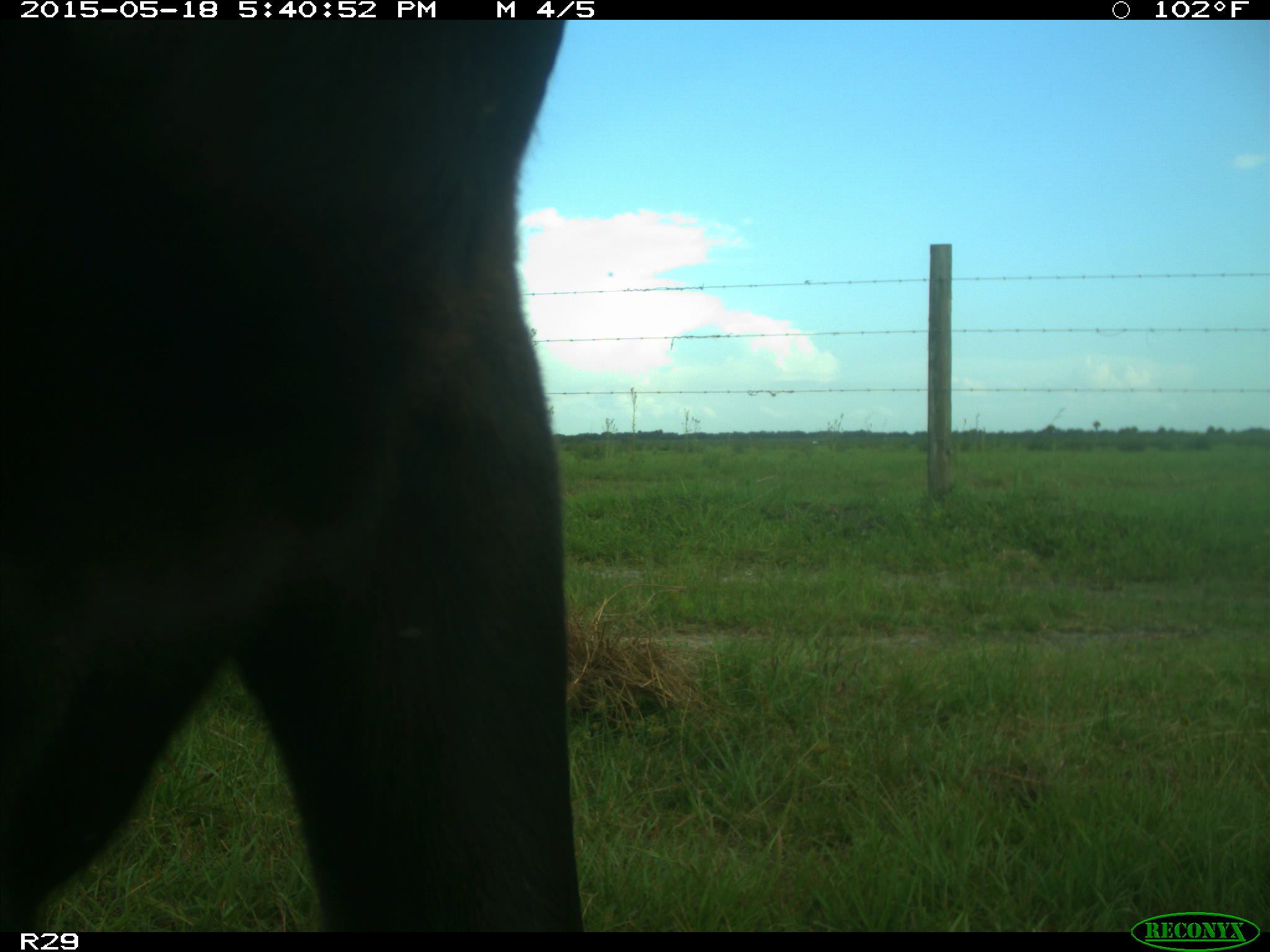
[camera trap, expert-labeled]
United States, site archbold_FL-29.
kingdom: Animalia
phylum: Chordata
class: Mammalia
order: Artiodactyla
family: Bovidae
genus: Bos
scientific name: Bos taurus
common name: domestic cow